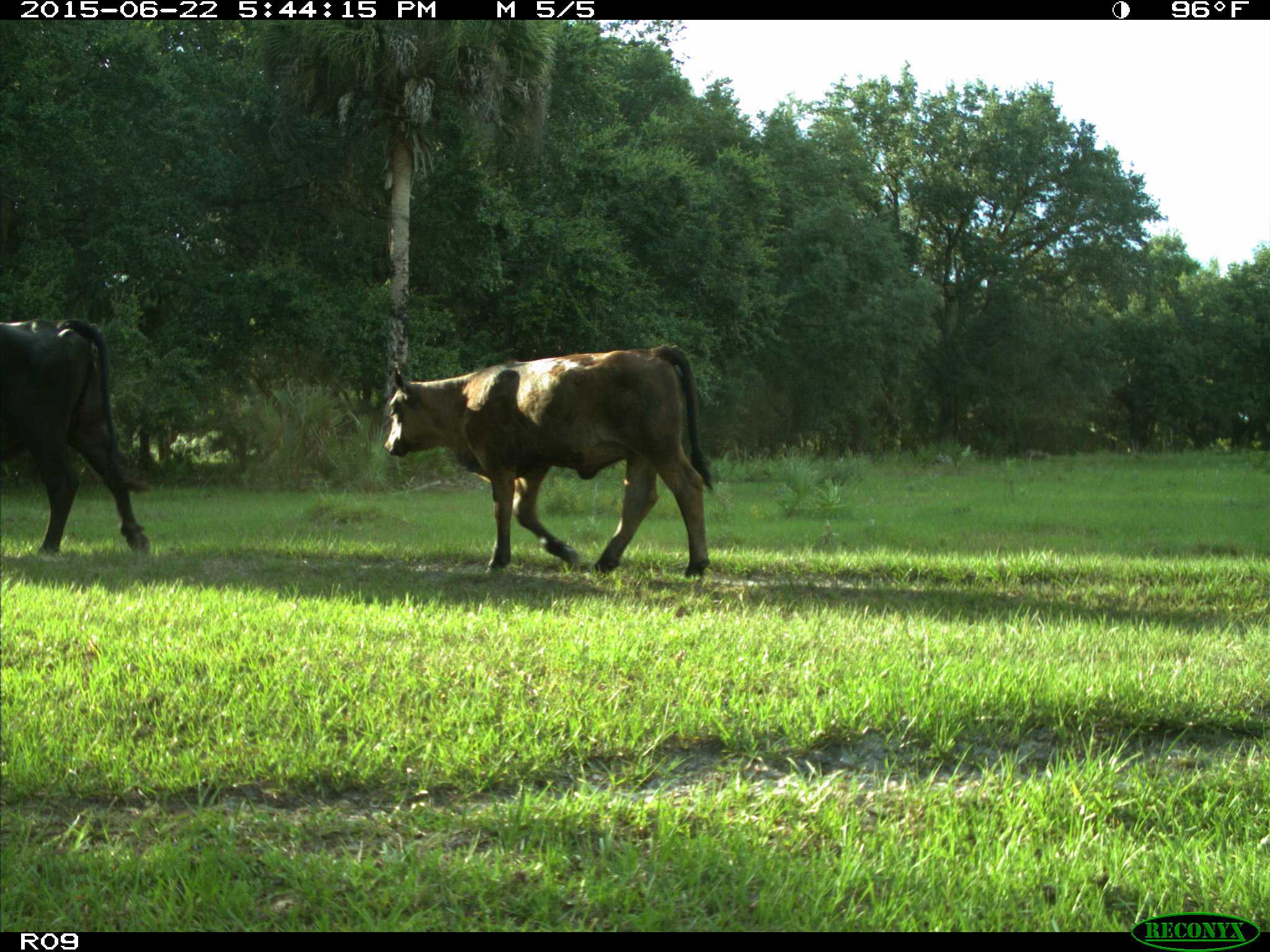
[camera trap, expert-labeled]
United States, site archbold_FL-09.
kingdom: Animalia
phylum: Chordata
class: Mammalia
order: Artiodactyla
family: Bovidae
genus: Bos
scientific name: Bos taurus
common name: domestic cow